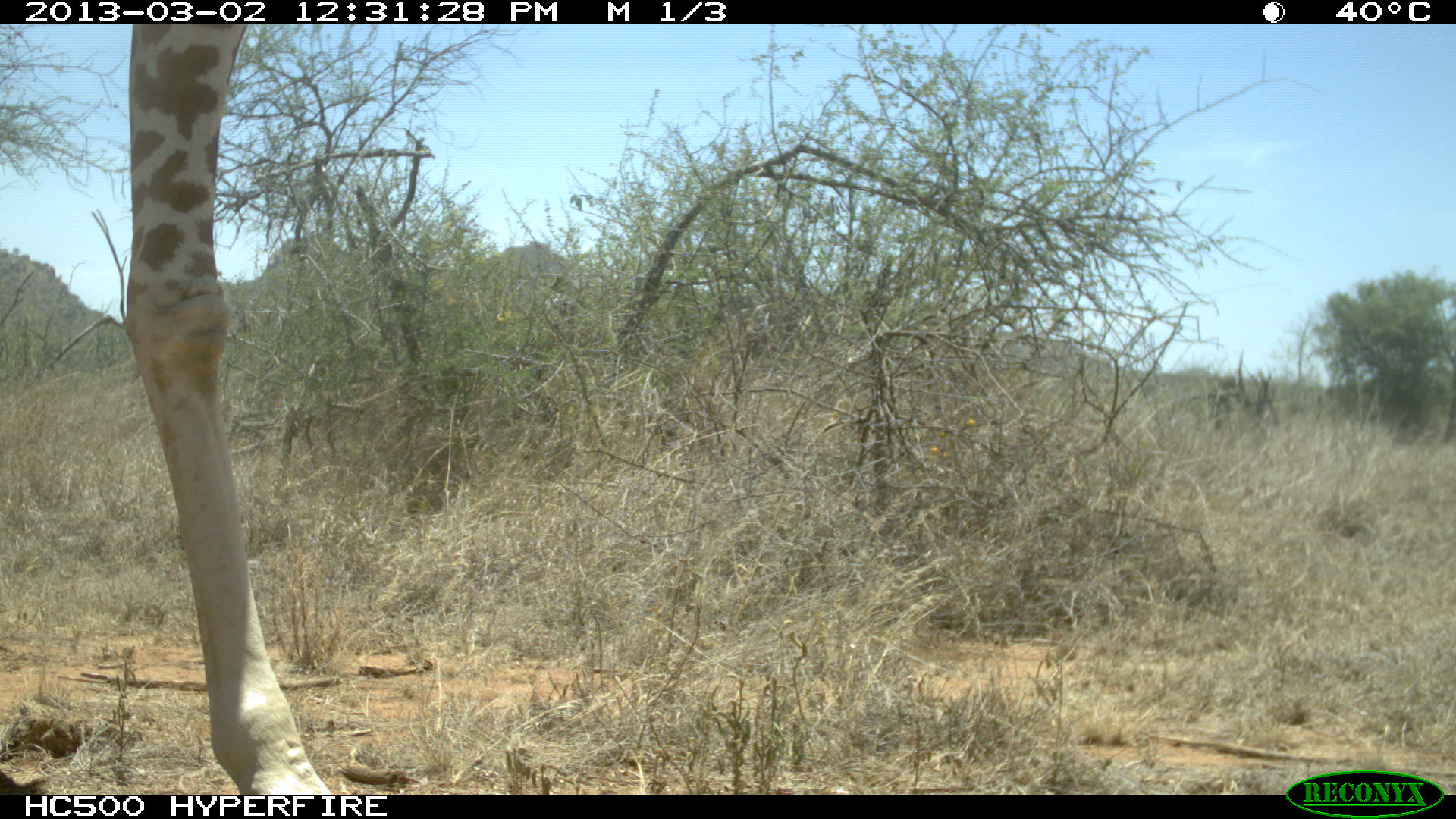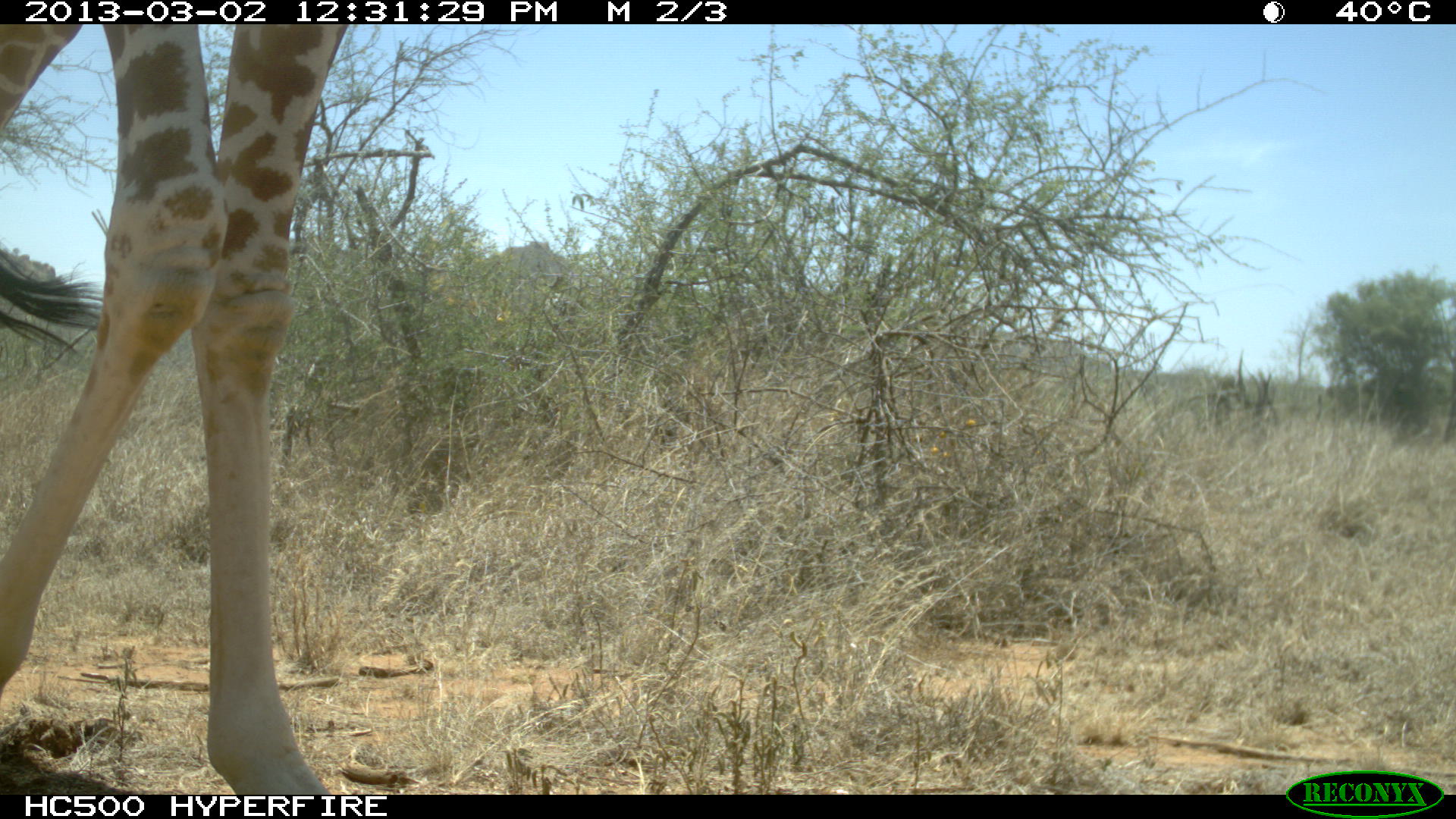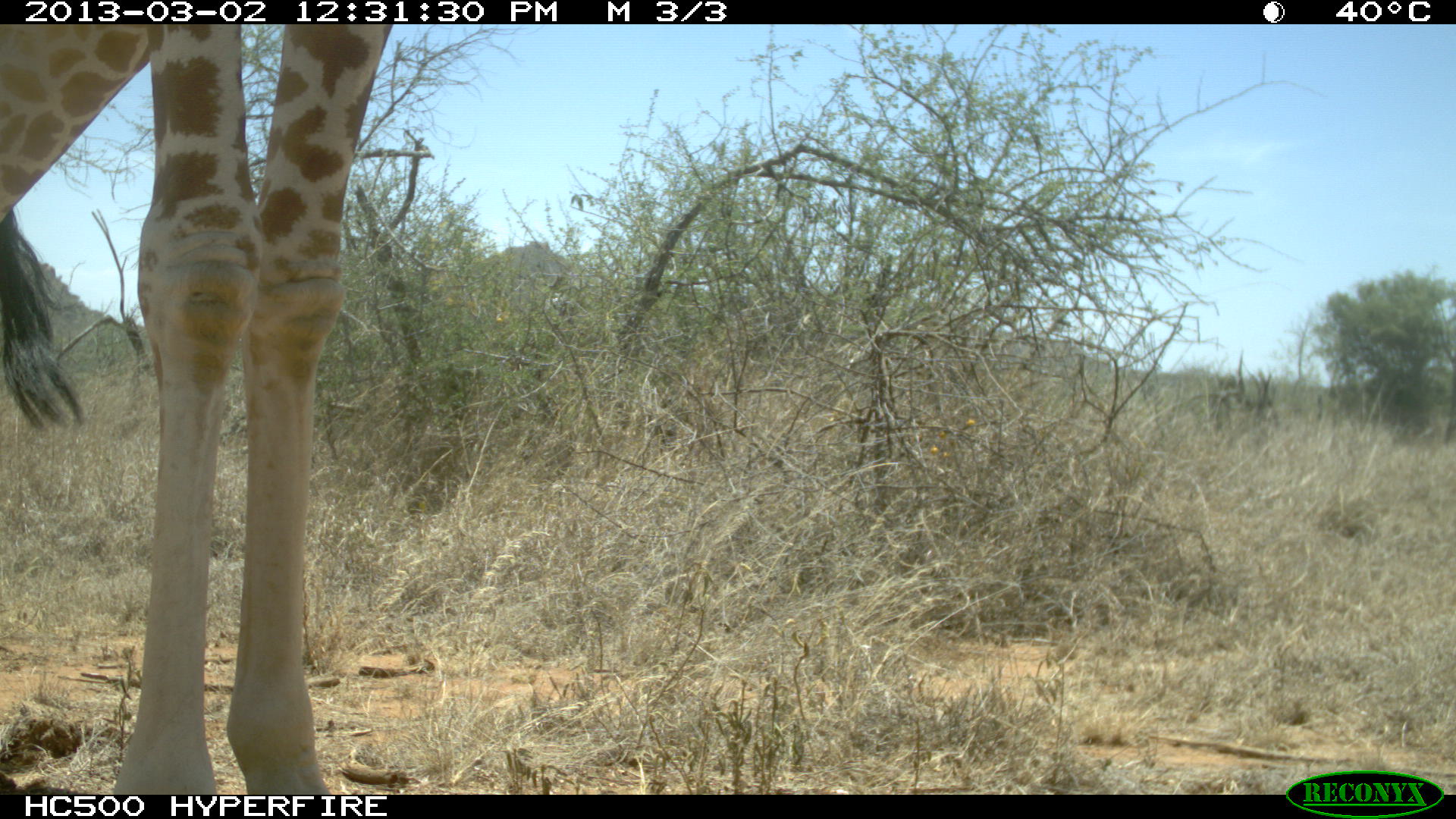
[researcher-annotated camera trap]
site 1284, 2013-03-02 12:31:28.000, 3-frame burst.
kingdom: Animalia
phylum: Chordata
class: Mammalia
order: Artiodactyla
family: Giraffidae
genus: Giraffa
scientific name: Giraffa camelopardalis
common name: giraffe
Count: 1.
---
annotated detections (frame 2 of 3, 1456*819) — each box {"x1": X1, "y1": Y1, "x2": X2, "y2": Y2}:
giraffa camelopardalis: {"x1": 0, "y1": 23, "x2": 352, "y2": 794}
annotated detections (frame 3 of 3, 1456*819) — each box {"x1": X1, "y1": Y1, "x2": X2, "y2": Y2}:
giraffa camelopardalis: {"x1": 0, "y1": 23, "x2": 395, "y2": 789}